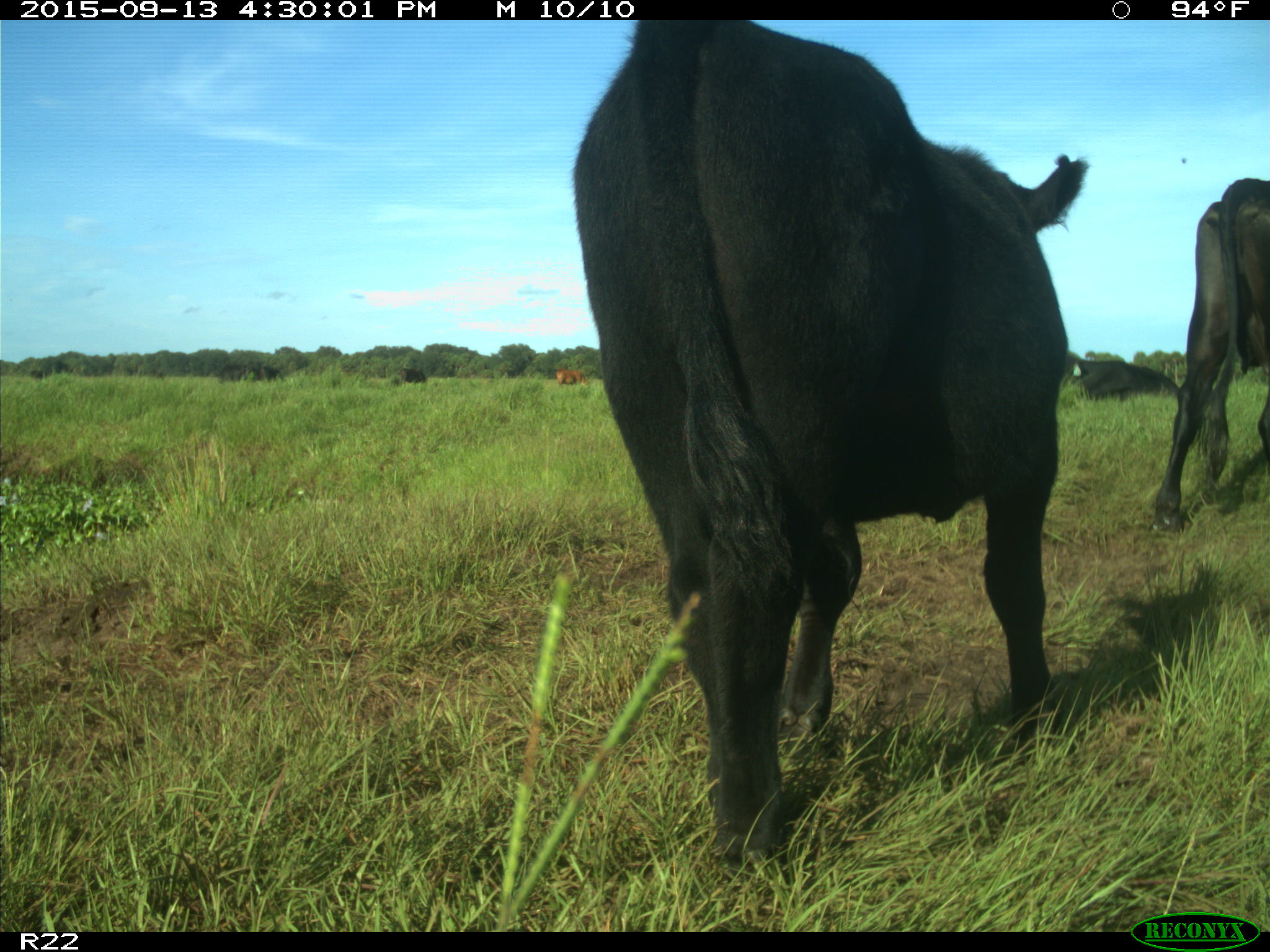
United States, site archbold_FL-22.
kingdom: Animalia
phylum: Chordata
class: Mammalia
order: Artiodactyla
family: Bovidae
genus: Bos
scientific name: Bos taurus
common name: domestic cow